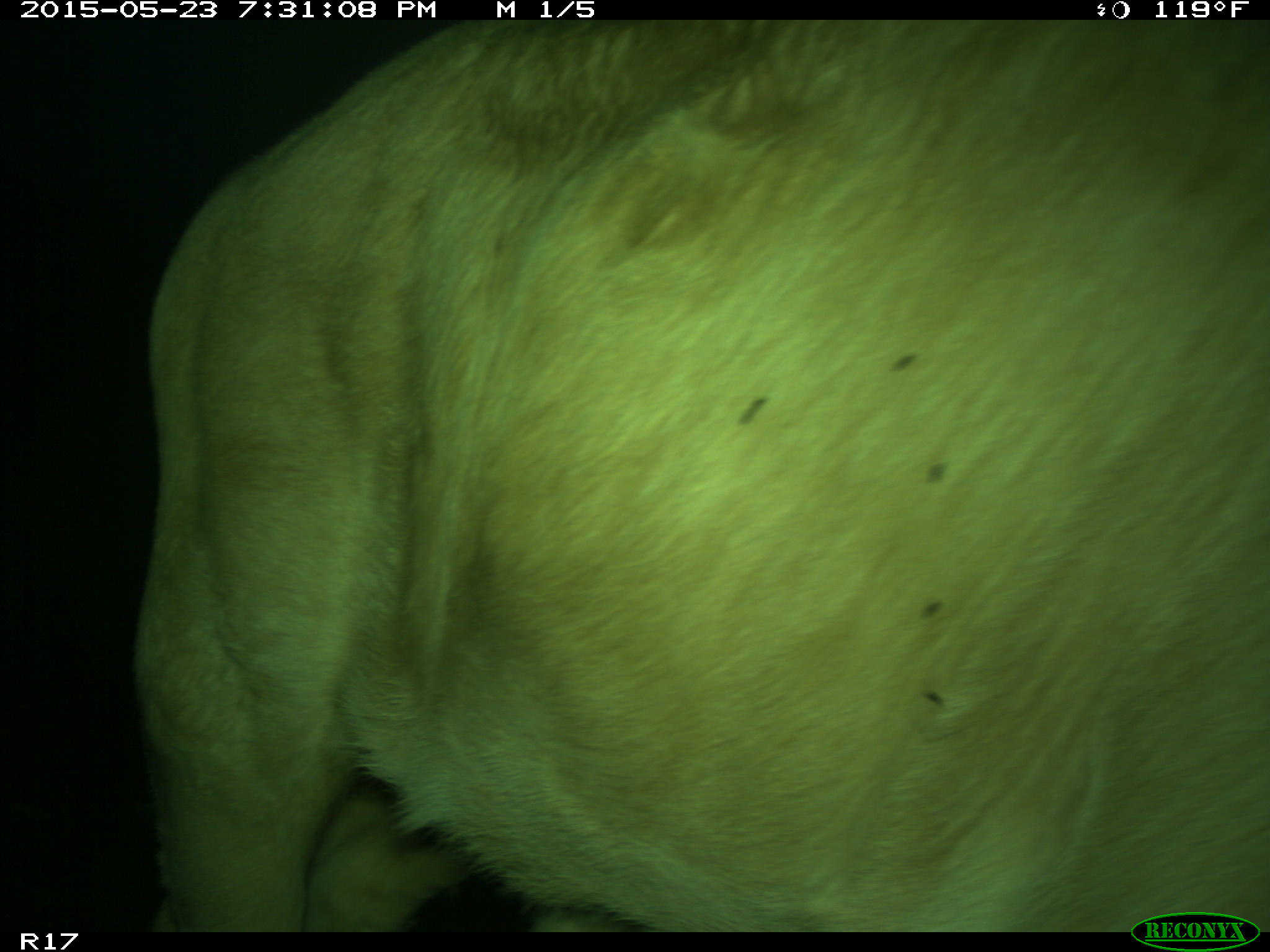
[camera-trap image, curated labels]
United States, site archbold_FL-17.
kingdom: Animalia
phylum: Chordata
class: Mammalia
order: Artiodactyla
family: Bovidae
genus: Bos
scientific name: Bos taurus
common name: domestic cow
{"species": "Bos taurus (domestic cow)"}